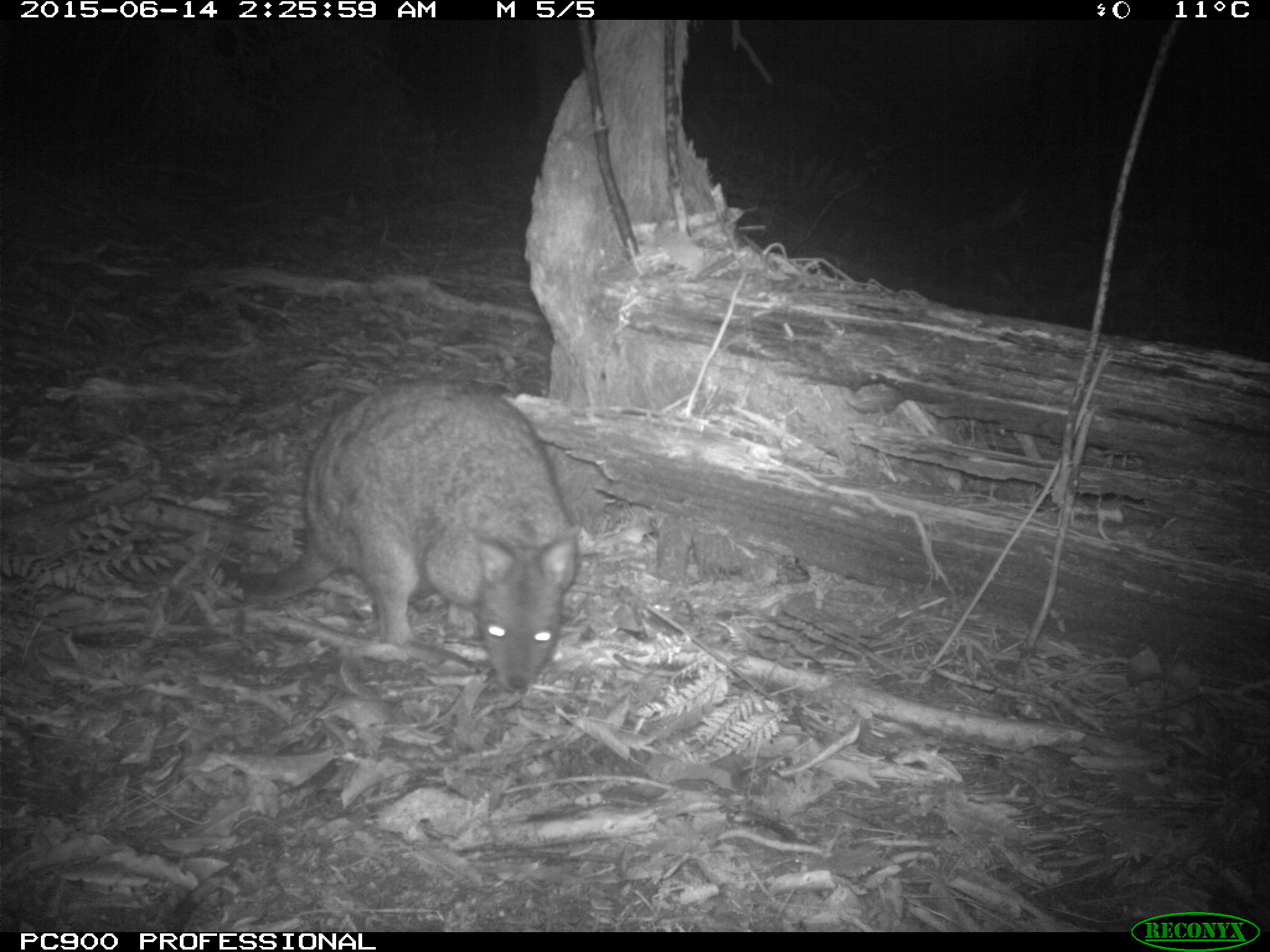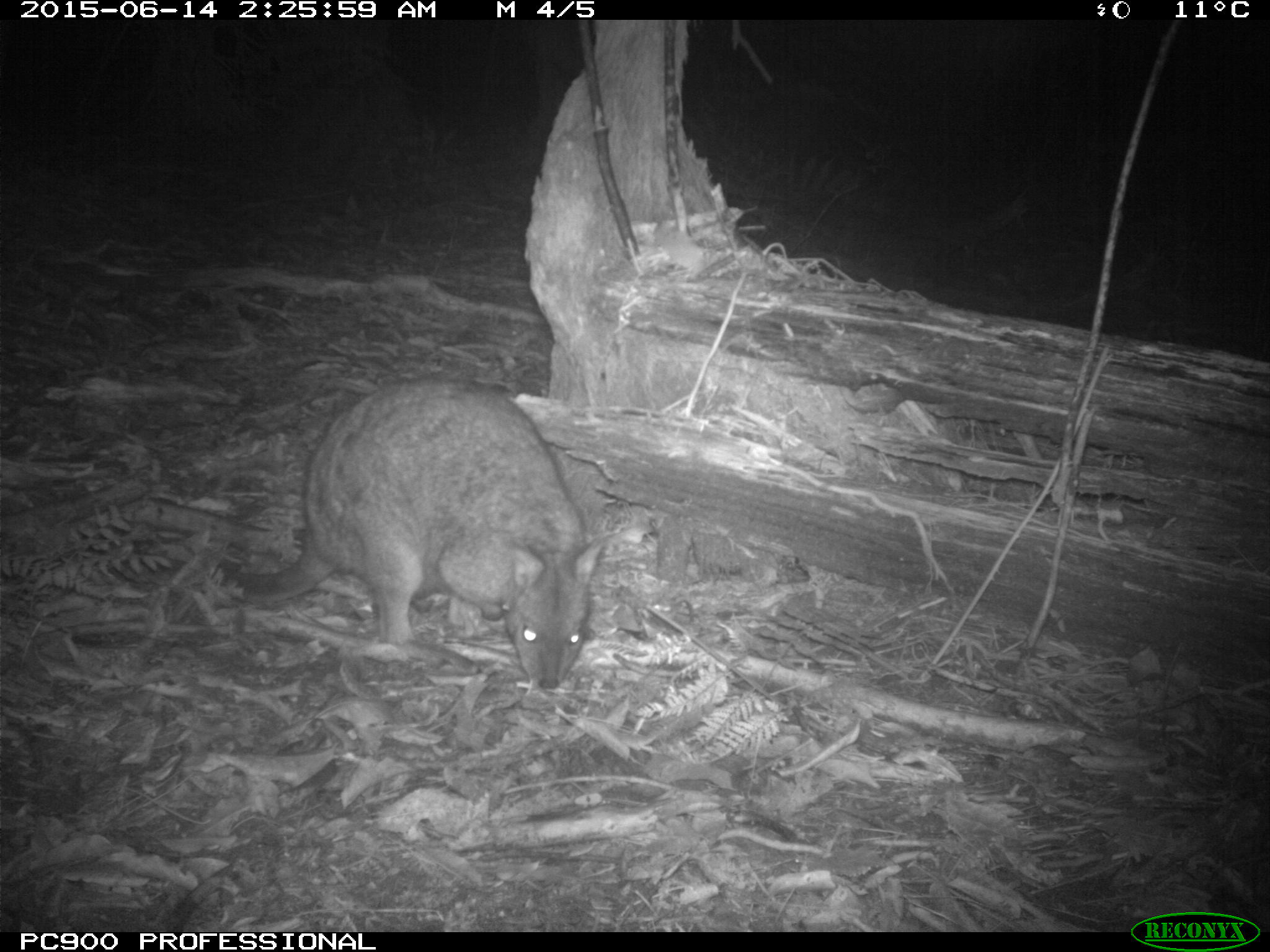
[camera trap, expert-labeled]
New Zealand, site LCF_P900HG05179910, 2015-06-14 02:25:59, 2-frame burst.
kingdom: Animalia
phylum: Chordata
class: Mammalia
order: Diprotodontia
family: Macropodidae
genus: Notamacropus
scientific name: Notamacropus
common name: wallaby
Wallaby (Notamacropus).